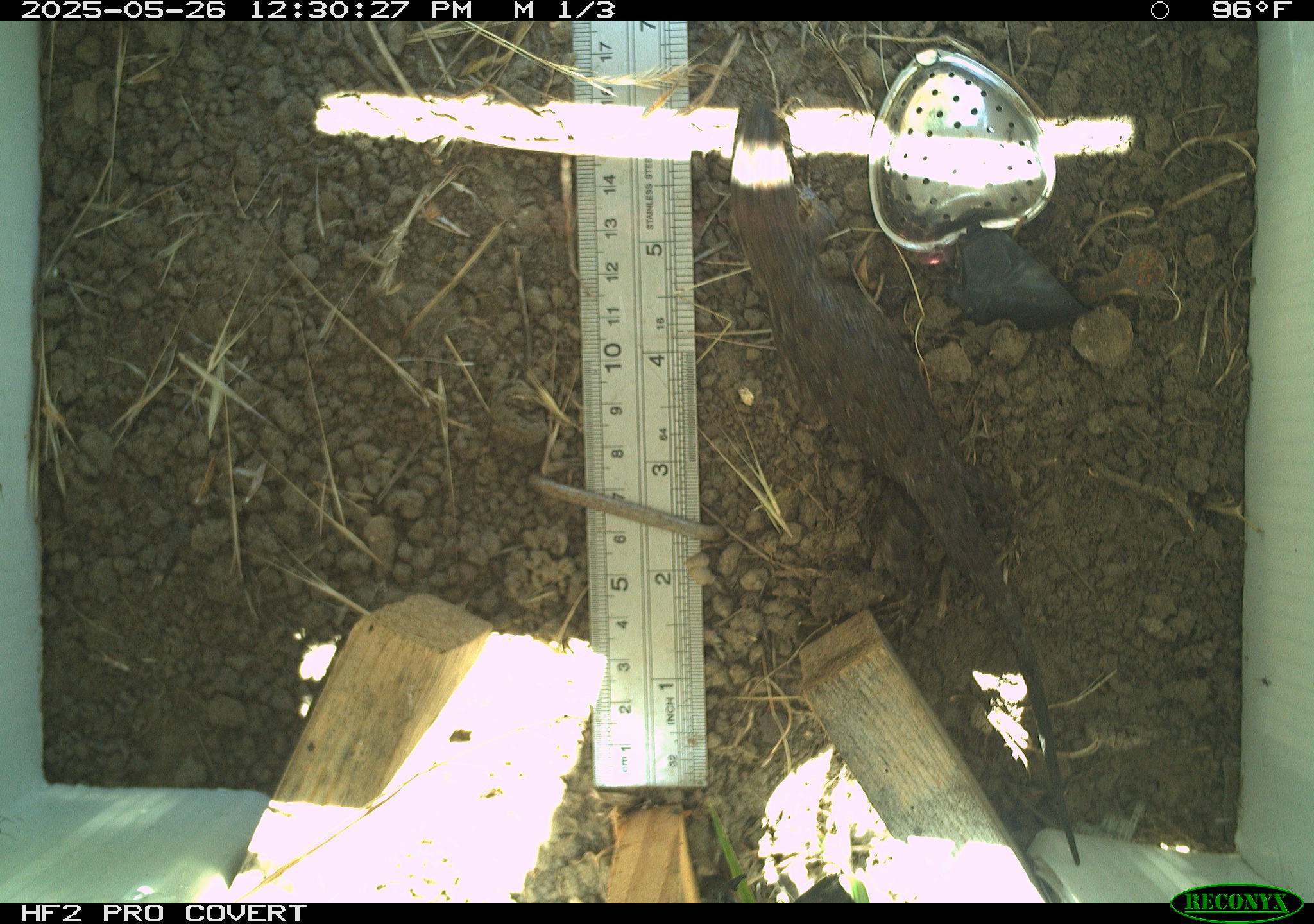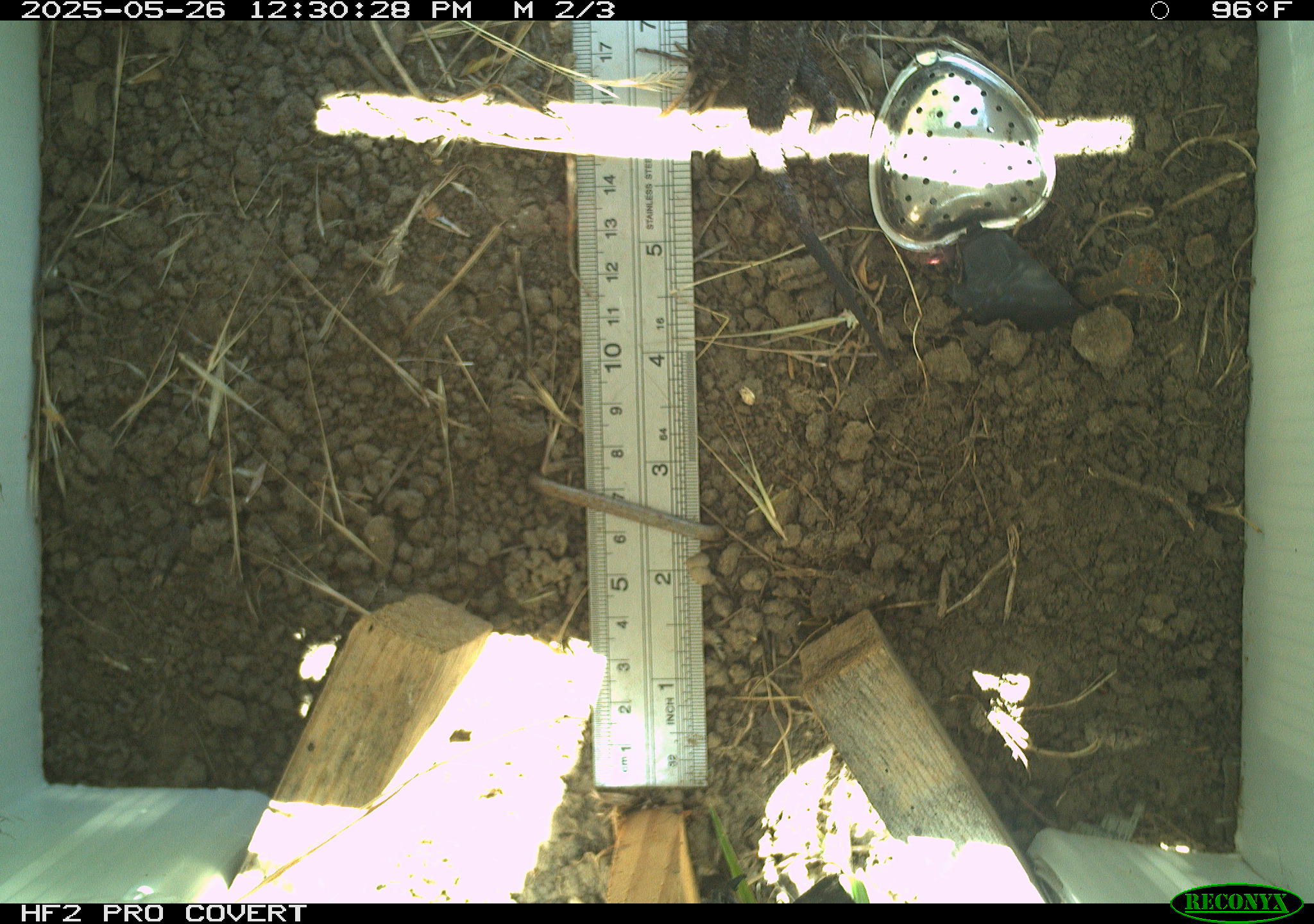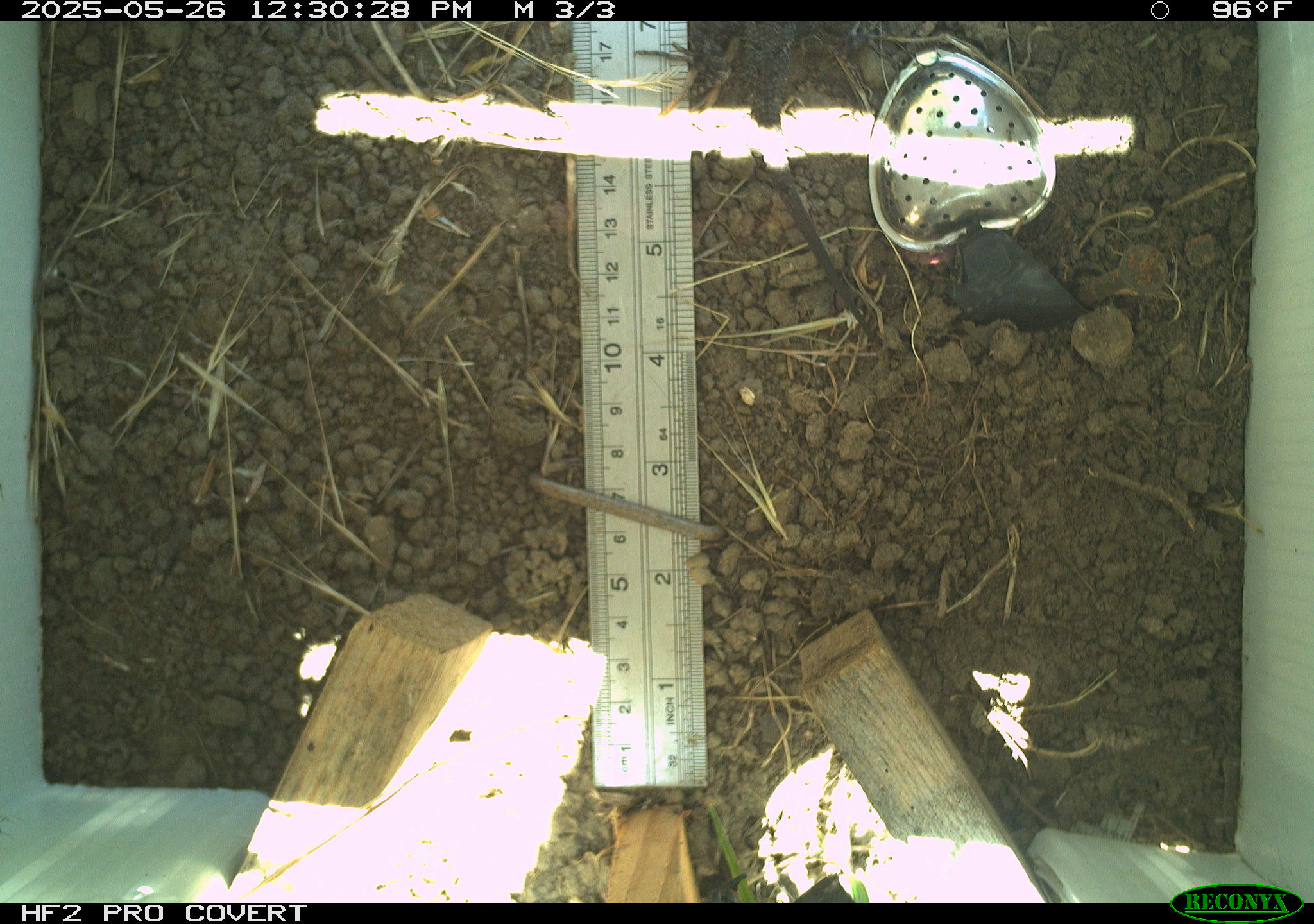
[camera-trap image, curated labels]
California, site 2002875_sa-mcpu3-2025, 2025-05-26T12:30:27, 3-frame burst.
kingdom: Animalia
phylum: Chordata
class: Reptilia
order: Squamata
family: Phrynosomatidae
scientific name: Phrynosomatidae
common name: north american spiny lizards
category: sceloporus/uta species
Sceloporus/uta species (north american spiny lizards) (Phrynosomatidae).